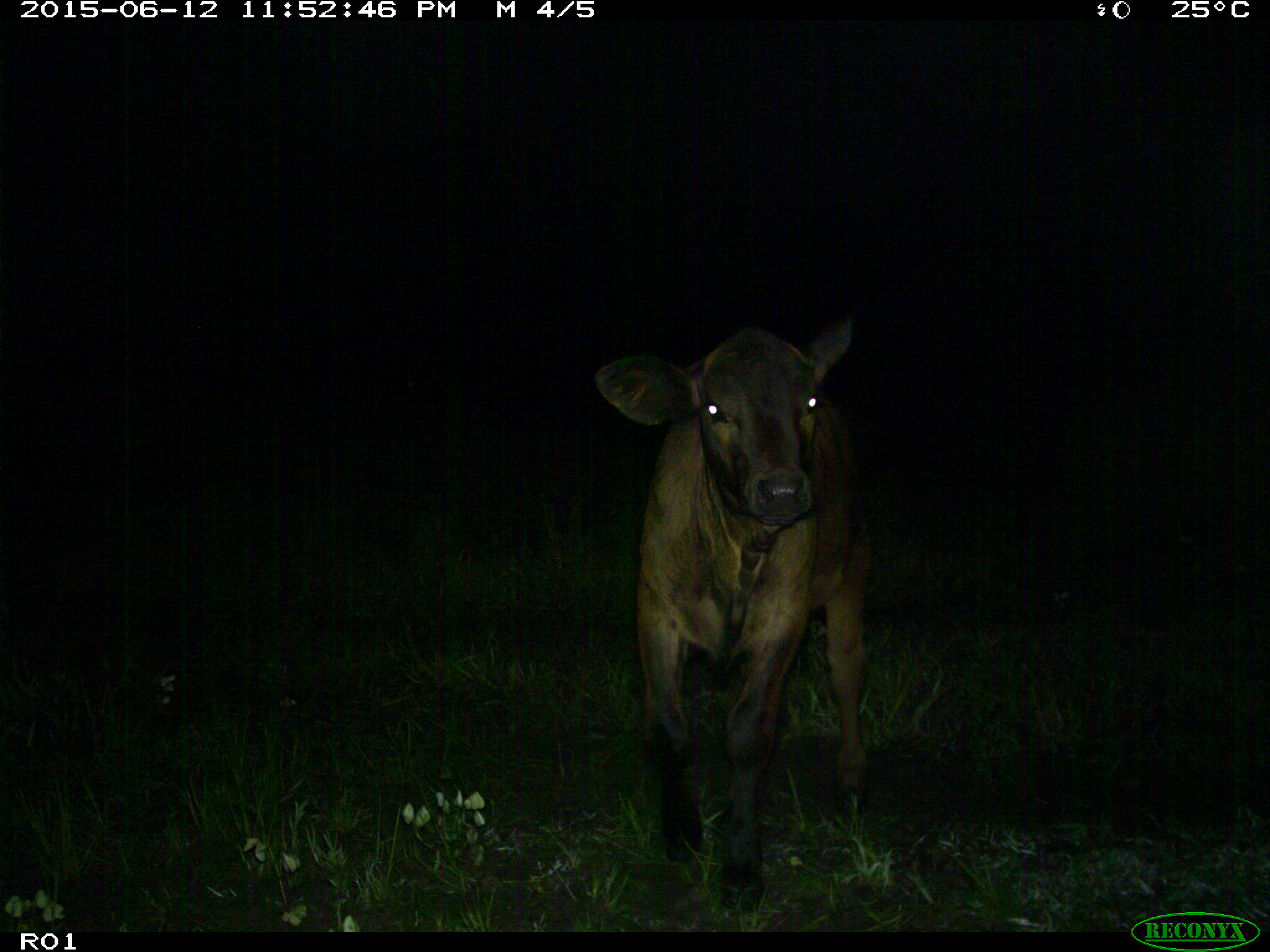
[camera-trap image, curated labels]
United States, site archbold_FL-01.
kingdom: Animalia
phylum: Chordata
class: Mammalia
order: Artiodactyla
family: Bovidae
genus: Bos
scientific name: Bos taurus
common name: domestic cow